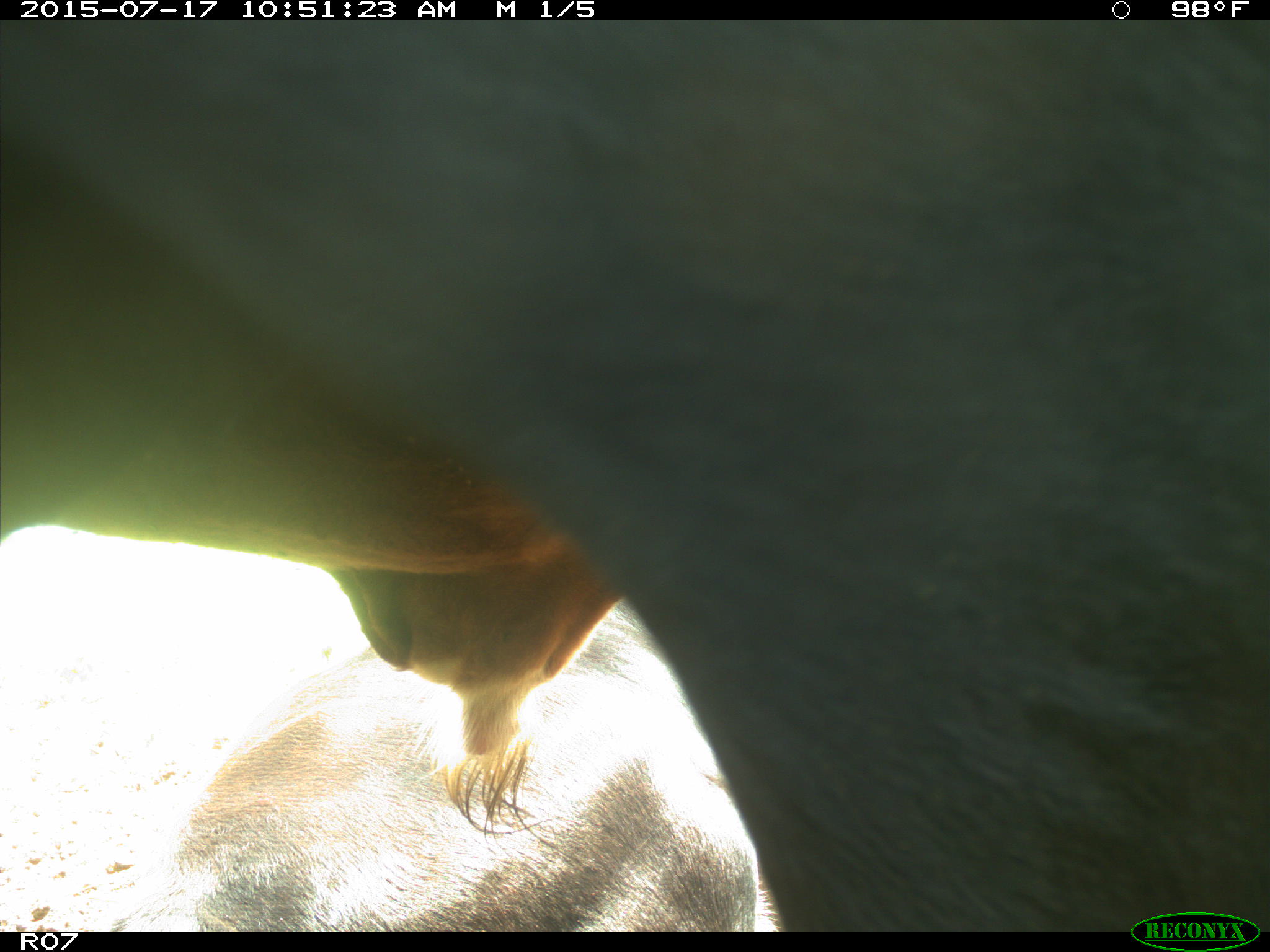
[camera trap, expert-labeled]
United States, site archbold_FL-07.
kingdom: Animalia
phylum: Chordata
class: Mammalia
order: Artiodactyla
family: Bovidae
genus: Bos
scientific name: Bos taurus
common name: domestic cow